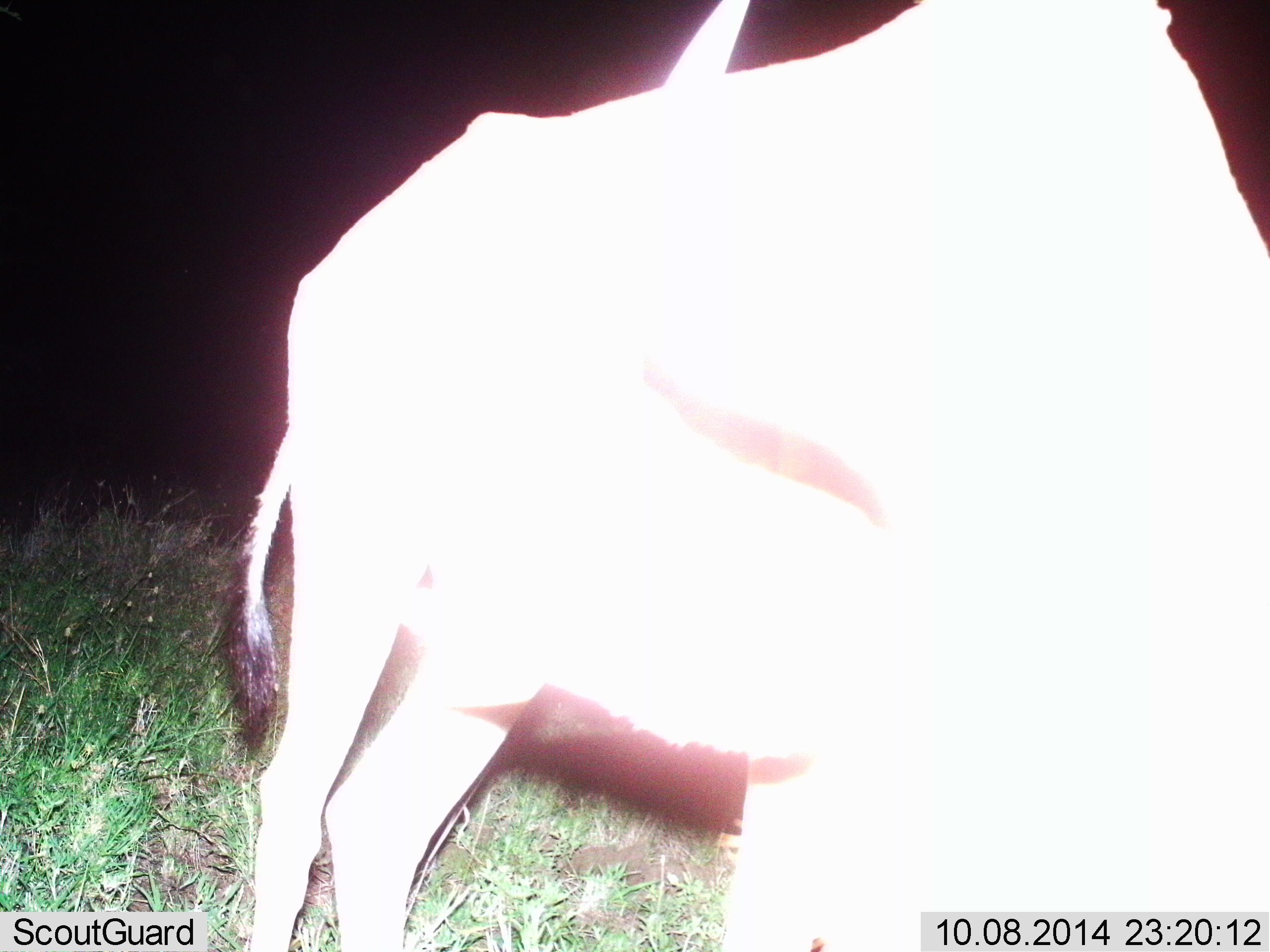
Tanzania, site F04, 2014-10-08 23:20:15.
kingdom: Animalia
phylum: Chordata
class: Mammalia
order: Artiodactyla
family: Bovidae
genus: Connochaetes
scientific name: Connochaetes taurinus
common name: blue wildebeest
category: wildebeest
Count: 1.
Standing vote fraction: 90%.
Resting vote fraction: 0%.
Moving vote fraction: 0%.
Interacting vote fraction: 0%.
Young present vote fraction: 0%.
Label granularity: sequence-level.